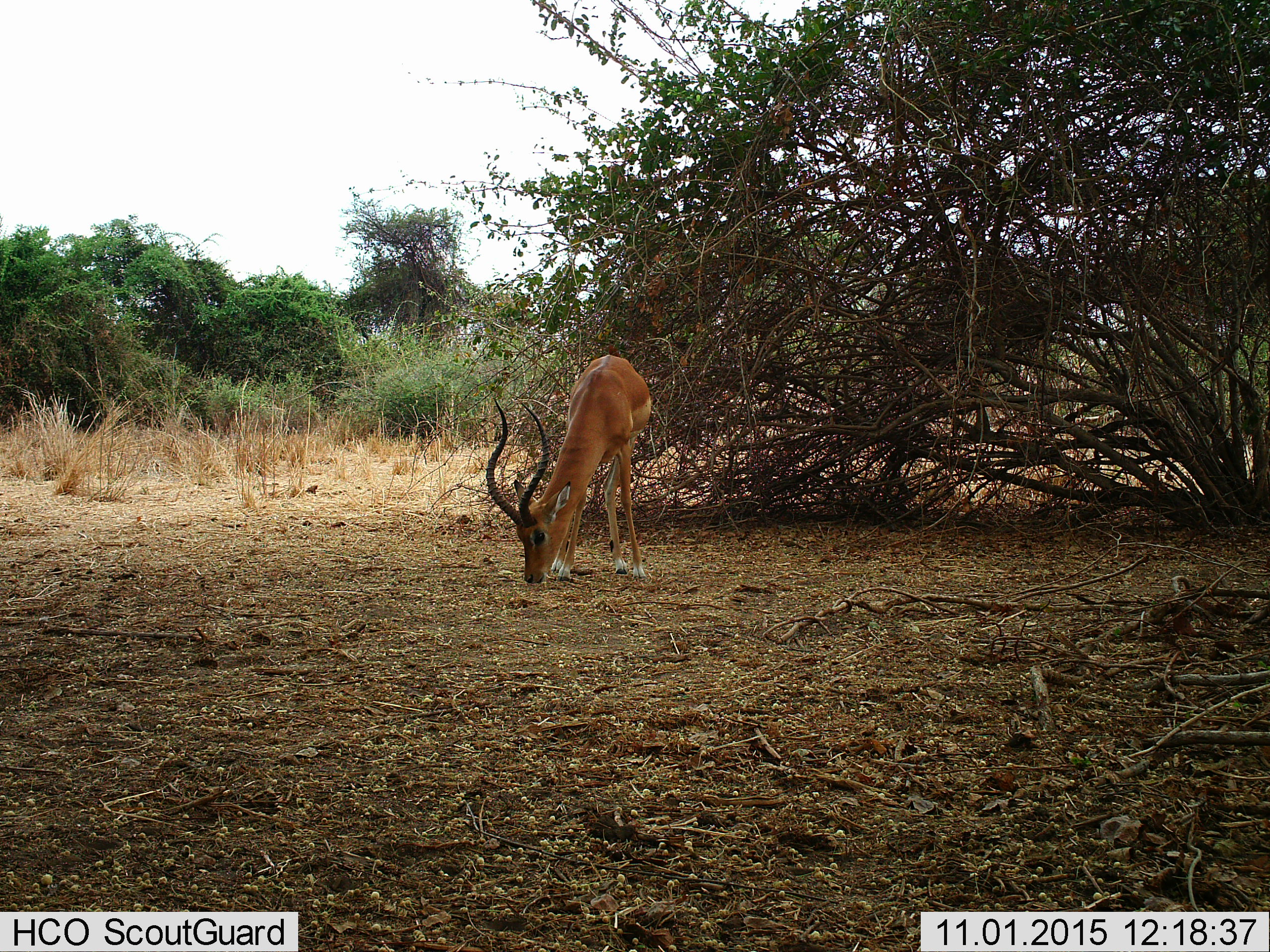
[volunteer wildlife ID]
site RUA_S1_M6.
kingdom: Animalia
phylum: Chordata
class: Mammalia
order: Artiodactyla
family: Bovidae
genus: Aepyceros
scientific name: Aepyceros melampus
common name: impala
Impala (Aepyceros melampus), count 1. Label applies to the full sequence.